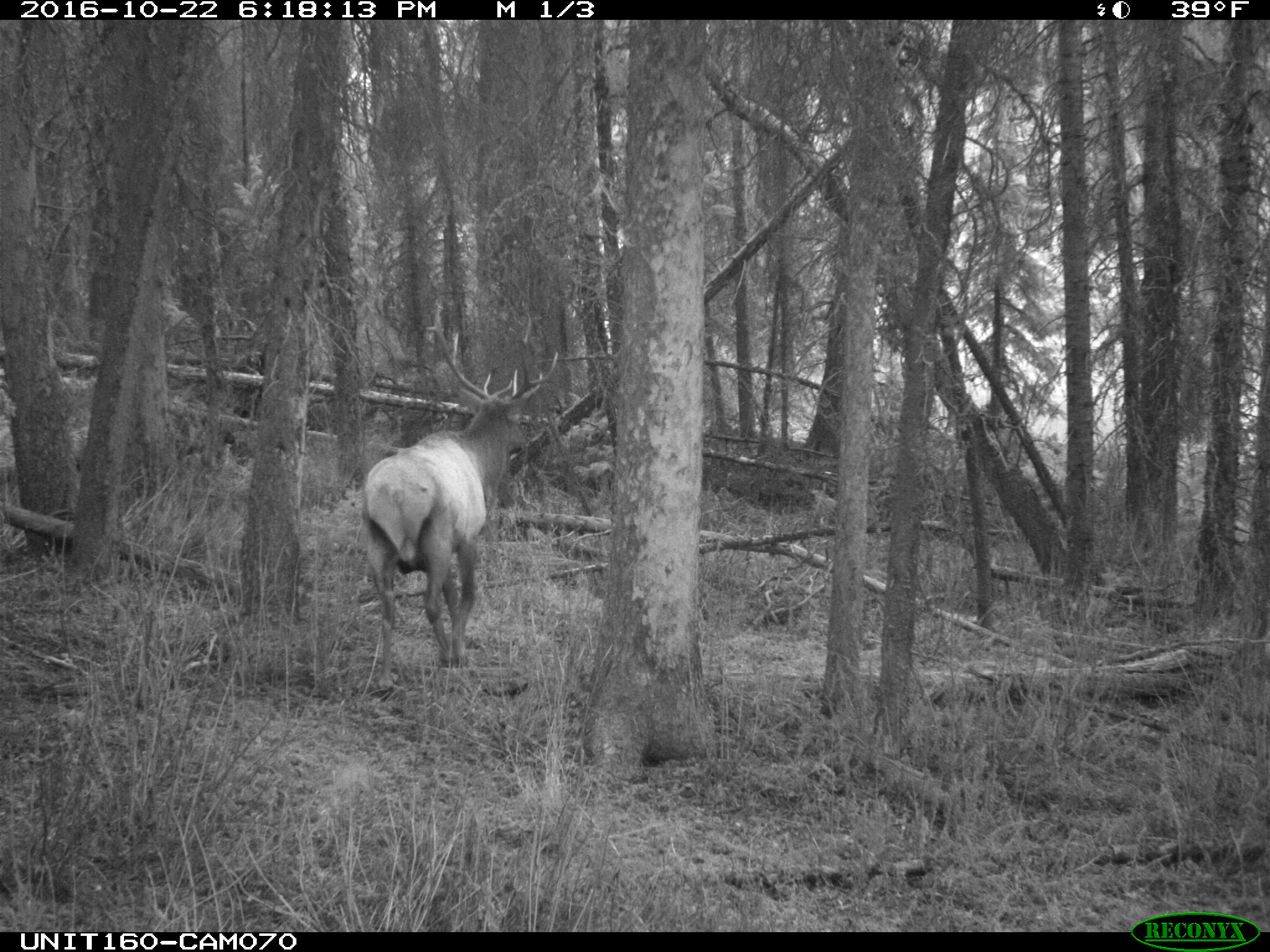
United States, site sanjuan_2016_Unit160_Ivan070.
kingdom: Animalia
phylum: Chordata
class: Mammalia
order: Artiodactyla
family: Cervidae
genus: Cervus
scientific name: Cervus elaphus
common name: red deer